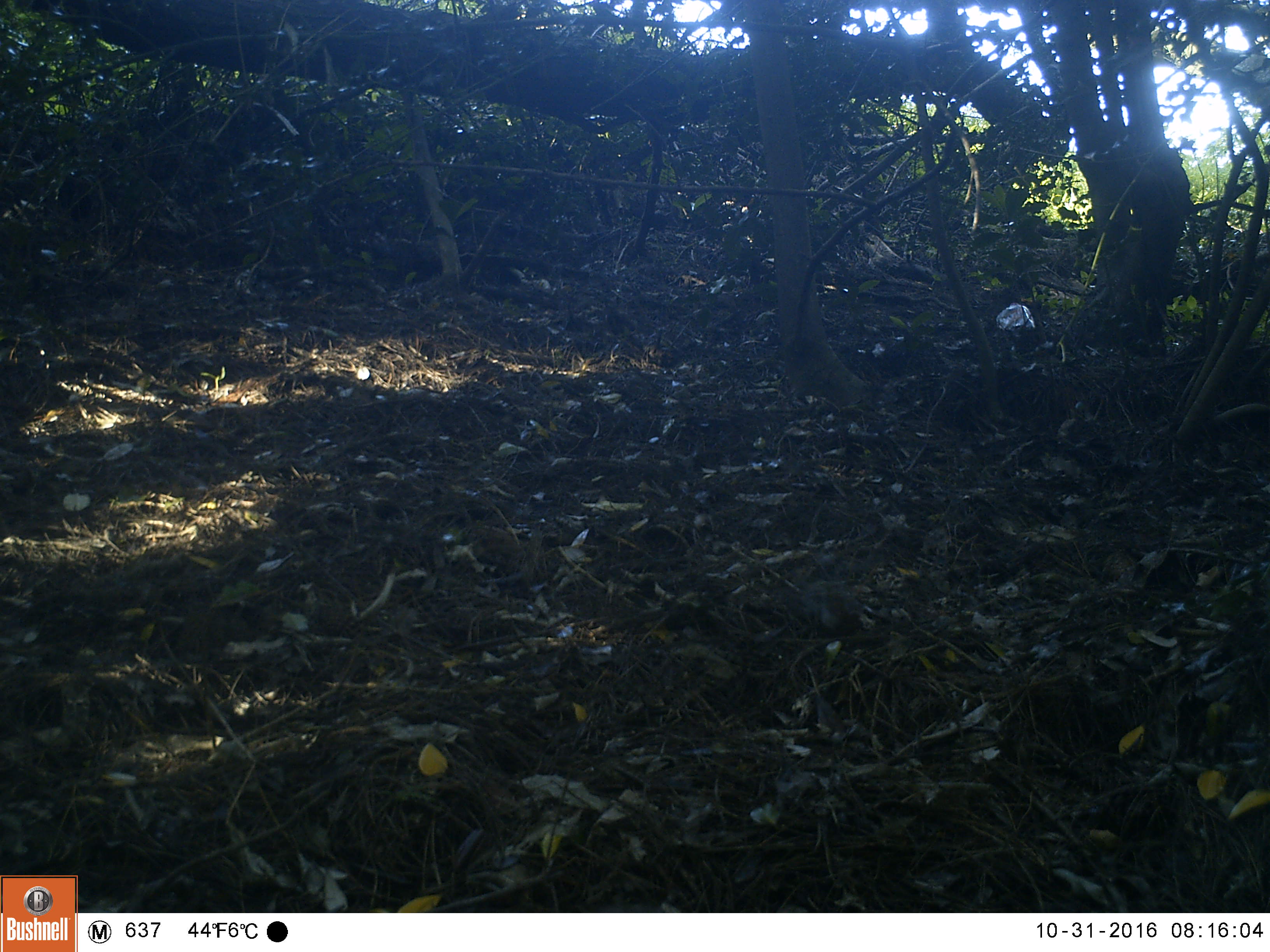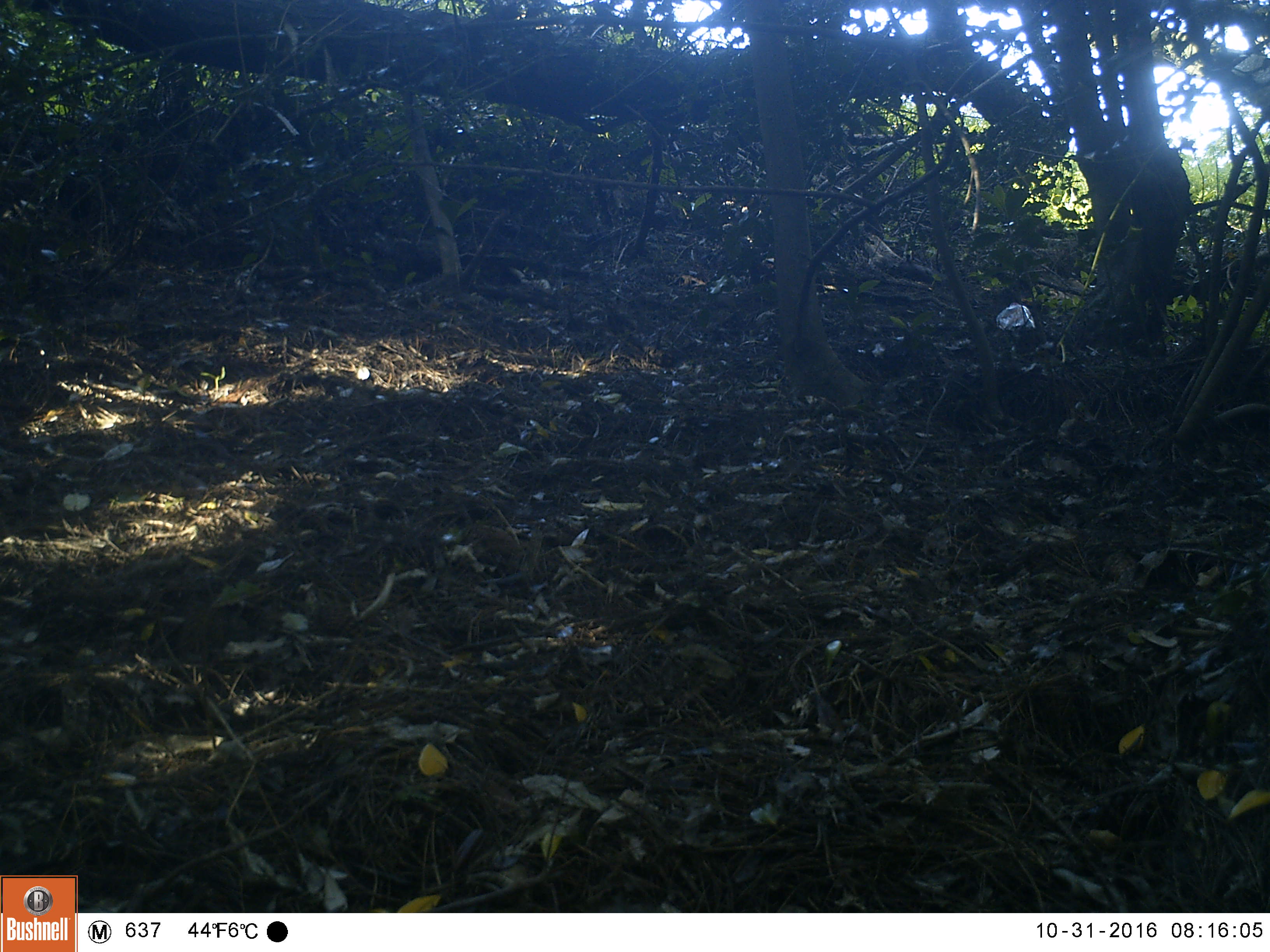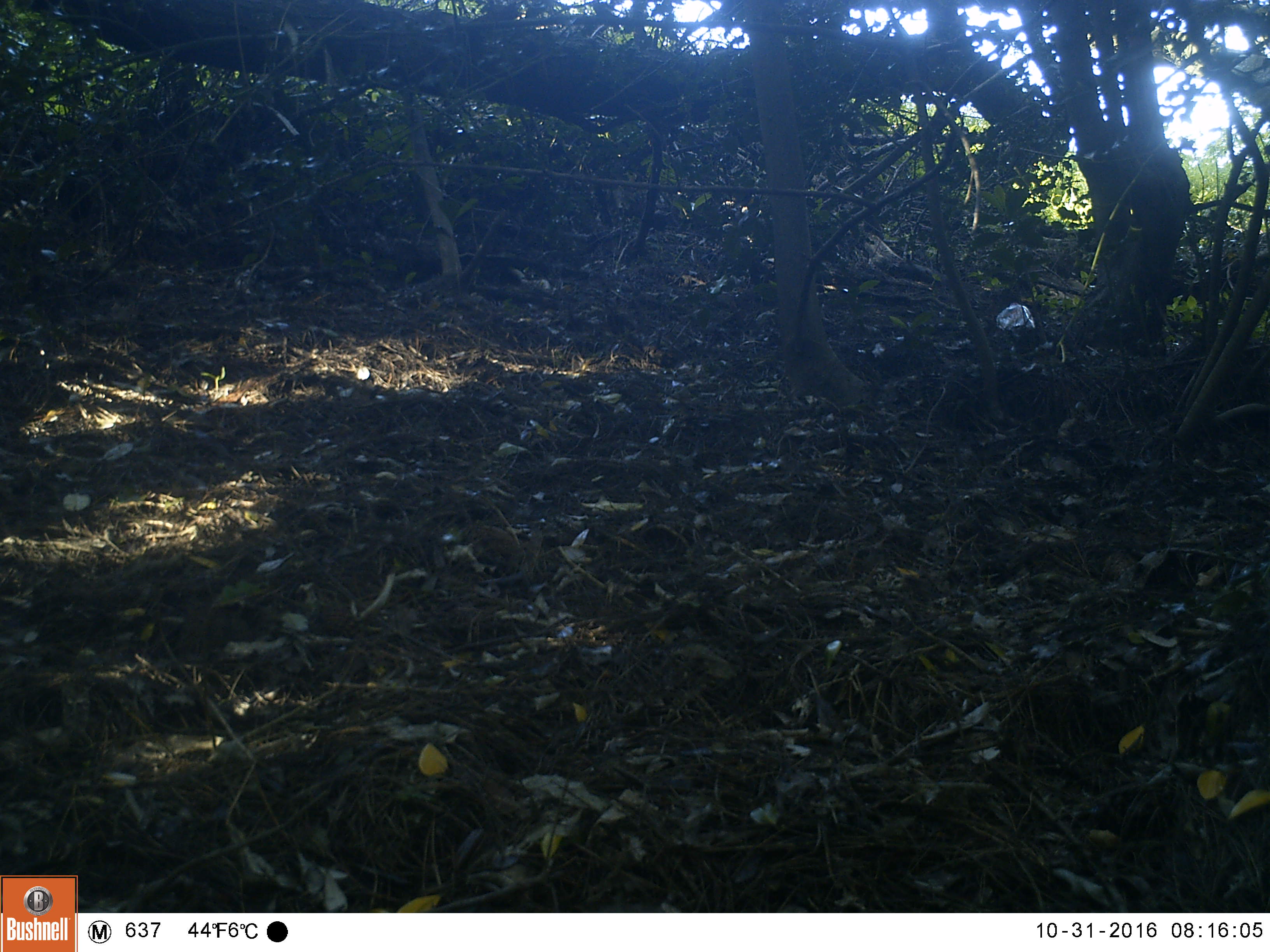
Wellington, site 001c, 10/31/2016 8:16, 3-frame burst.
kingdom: Animalia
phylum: Chordata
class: Aves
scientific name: Aves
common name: bird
Bird (Aves).